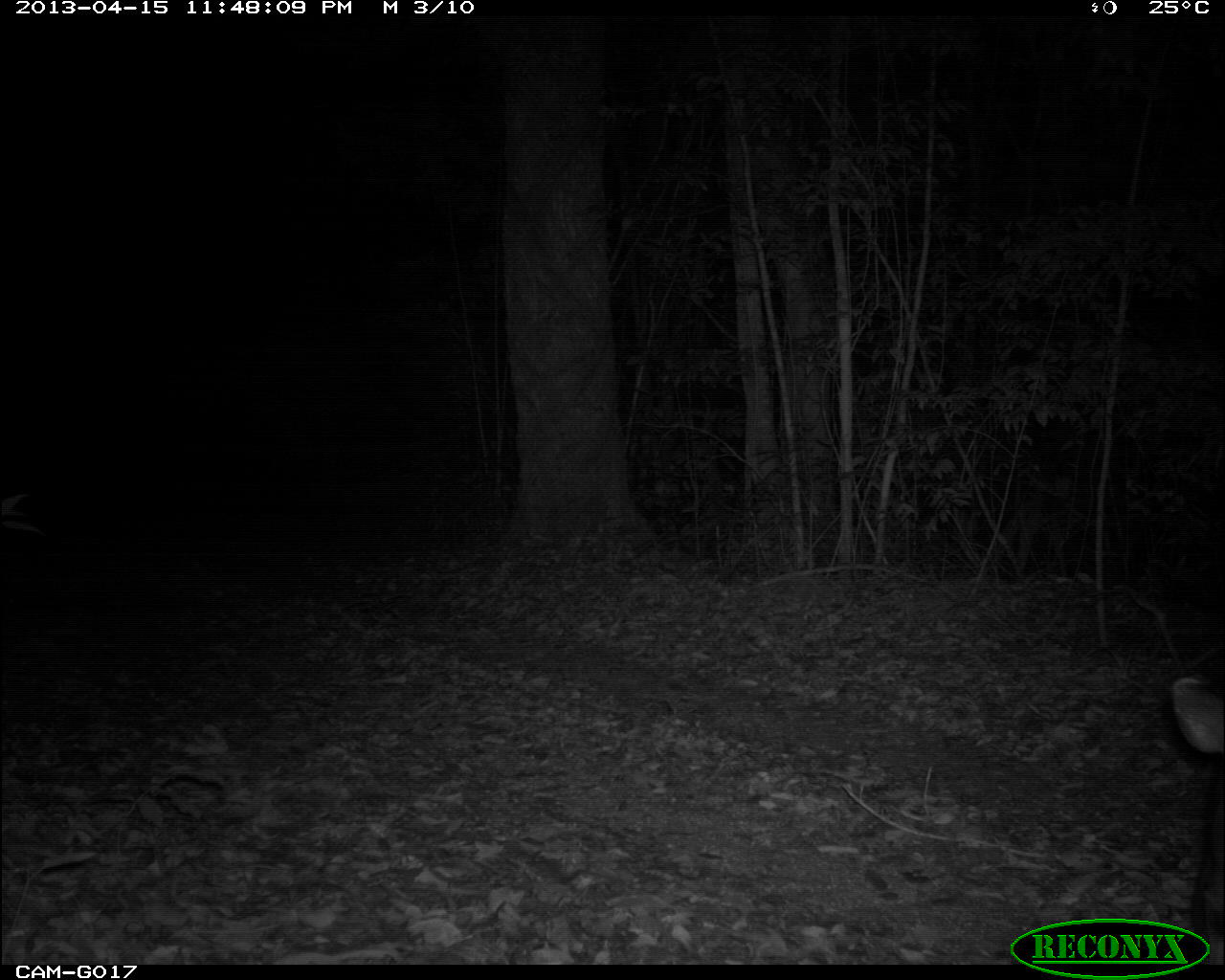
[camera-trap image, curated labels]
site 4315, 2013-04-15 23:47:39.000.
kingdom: Animalia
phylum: Chordata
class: Mammalia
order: Perissodactyla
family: Tapiridae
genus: Tapirus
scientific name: Tapirus bairdii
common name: baird's tapir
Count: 1.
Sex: male.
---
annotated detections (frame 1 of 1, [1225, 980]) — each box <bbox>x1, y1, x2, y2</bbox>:
tapirus bairdii: <bbox>1167, 672, 1225, 959</bbox>